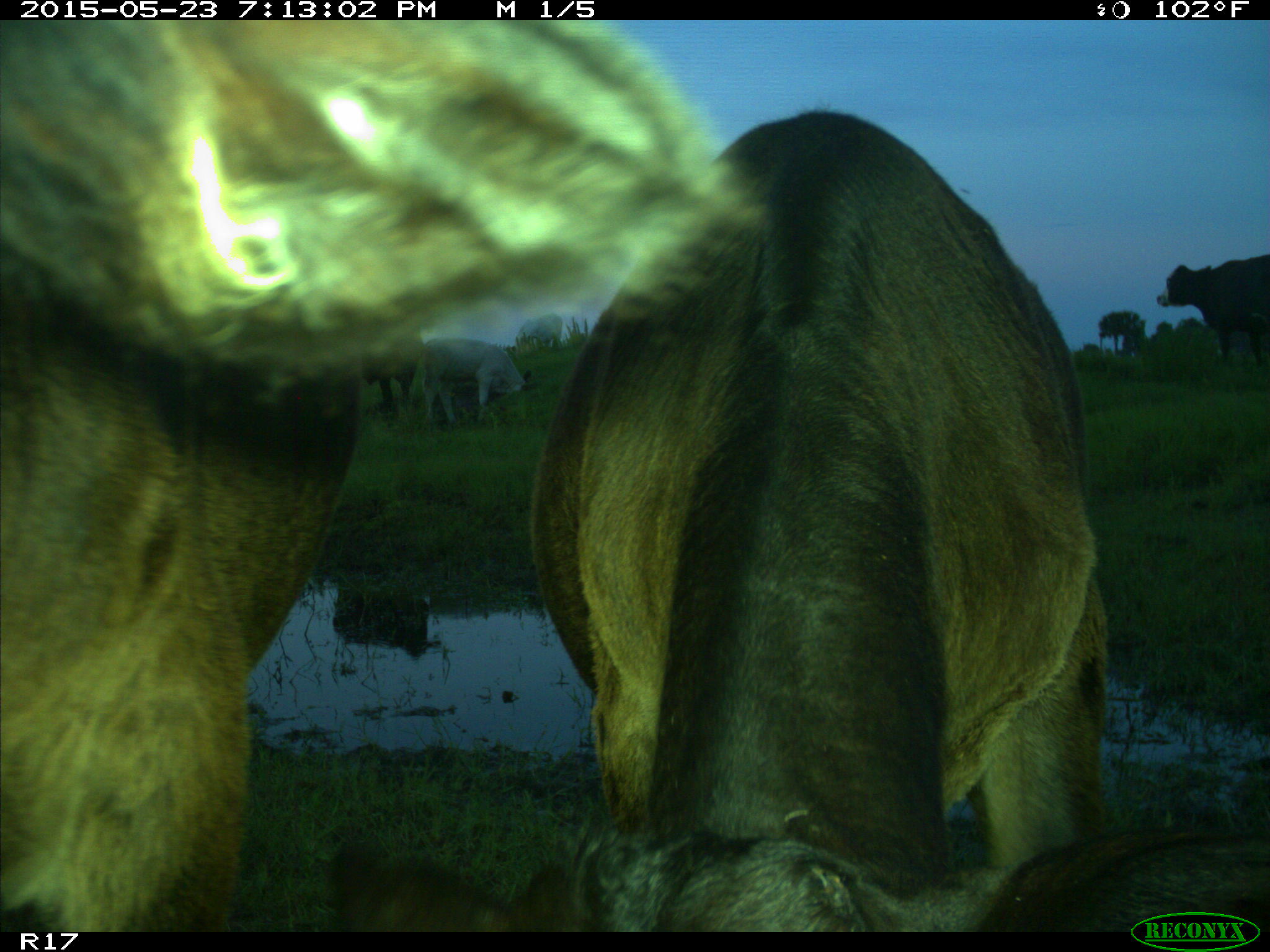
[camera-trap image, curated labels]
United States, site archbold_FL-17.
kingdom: Animalia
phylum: Chordata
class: Mammalia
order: Artiodactyla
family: Bovidae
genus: Bos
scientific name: Bos taurus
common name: domestic cow